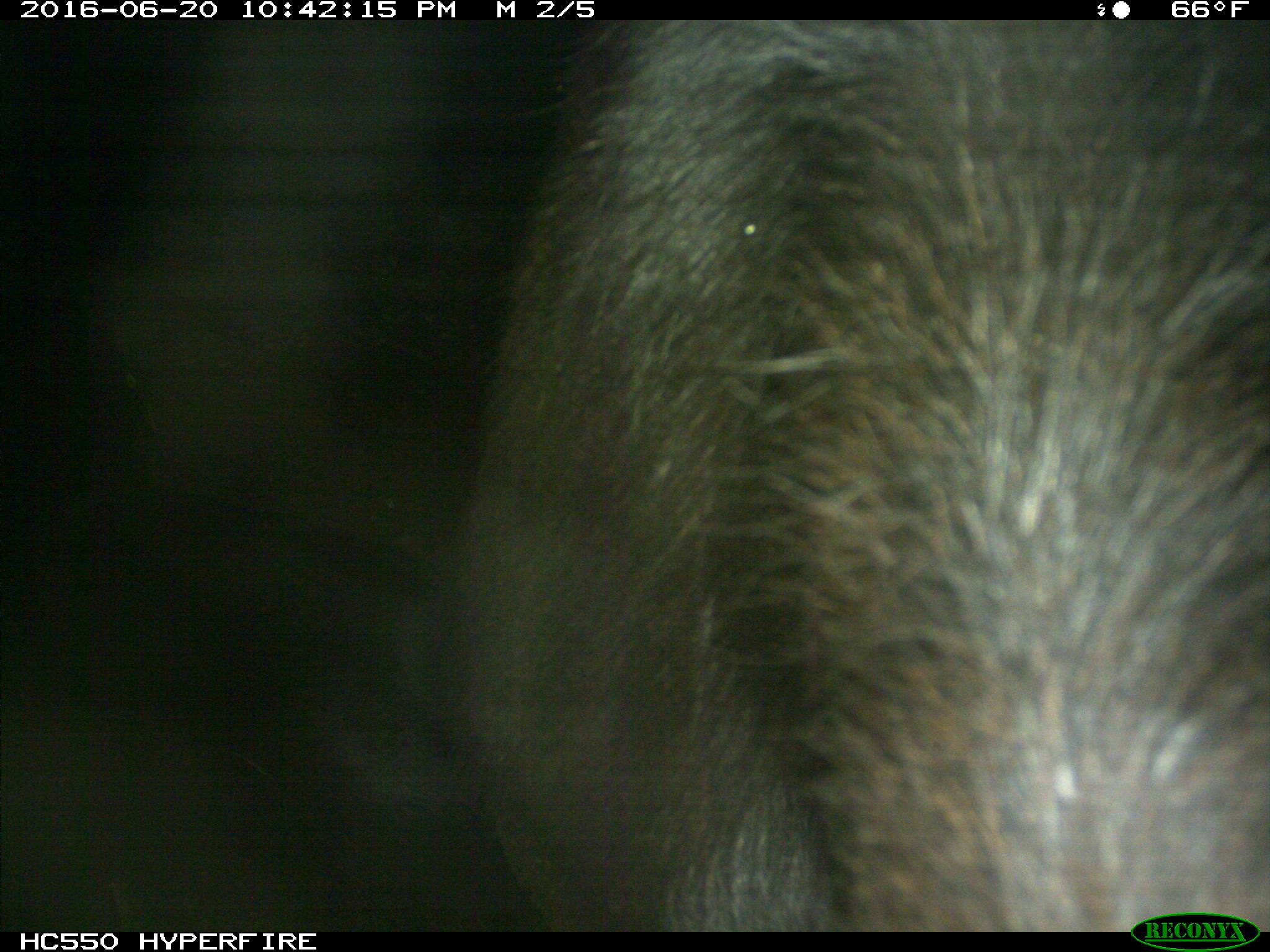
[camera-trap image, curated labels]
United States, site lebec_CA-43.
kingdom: Animalia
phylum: Chordata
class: Mammalia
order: Artiodactyla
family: Bovidae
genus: Bos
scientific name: Bos taurus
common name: domestic cow